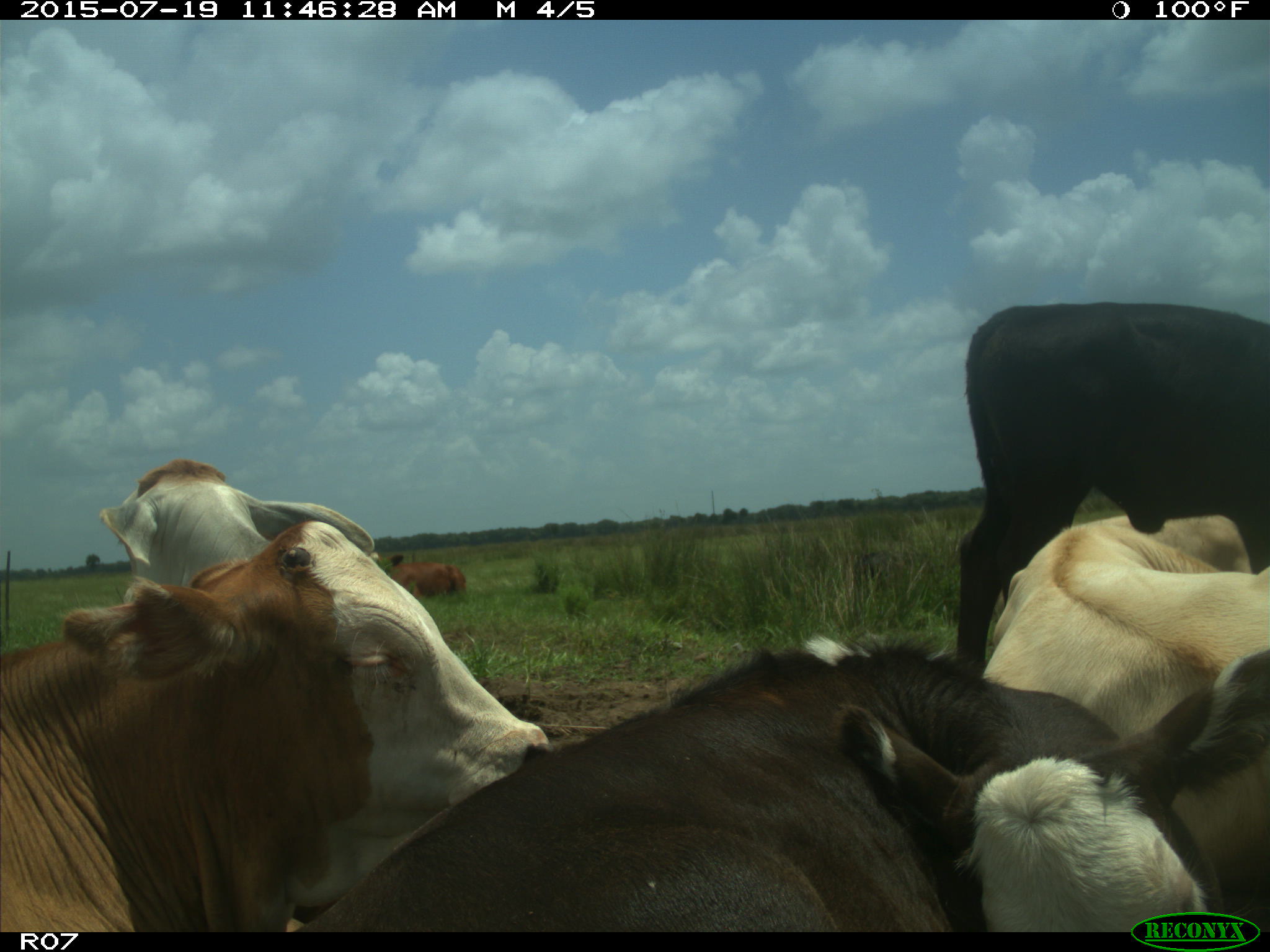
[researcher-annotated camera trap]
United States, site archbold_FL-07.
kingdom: Animalia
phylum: Chordata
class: Mammalia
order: Artiodactyla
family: Bovidae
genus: Bos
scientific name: Bos taurus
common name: domestic cow